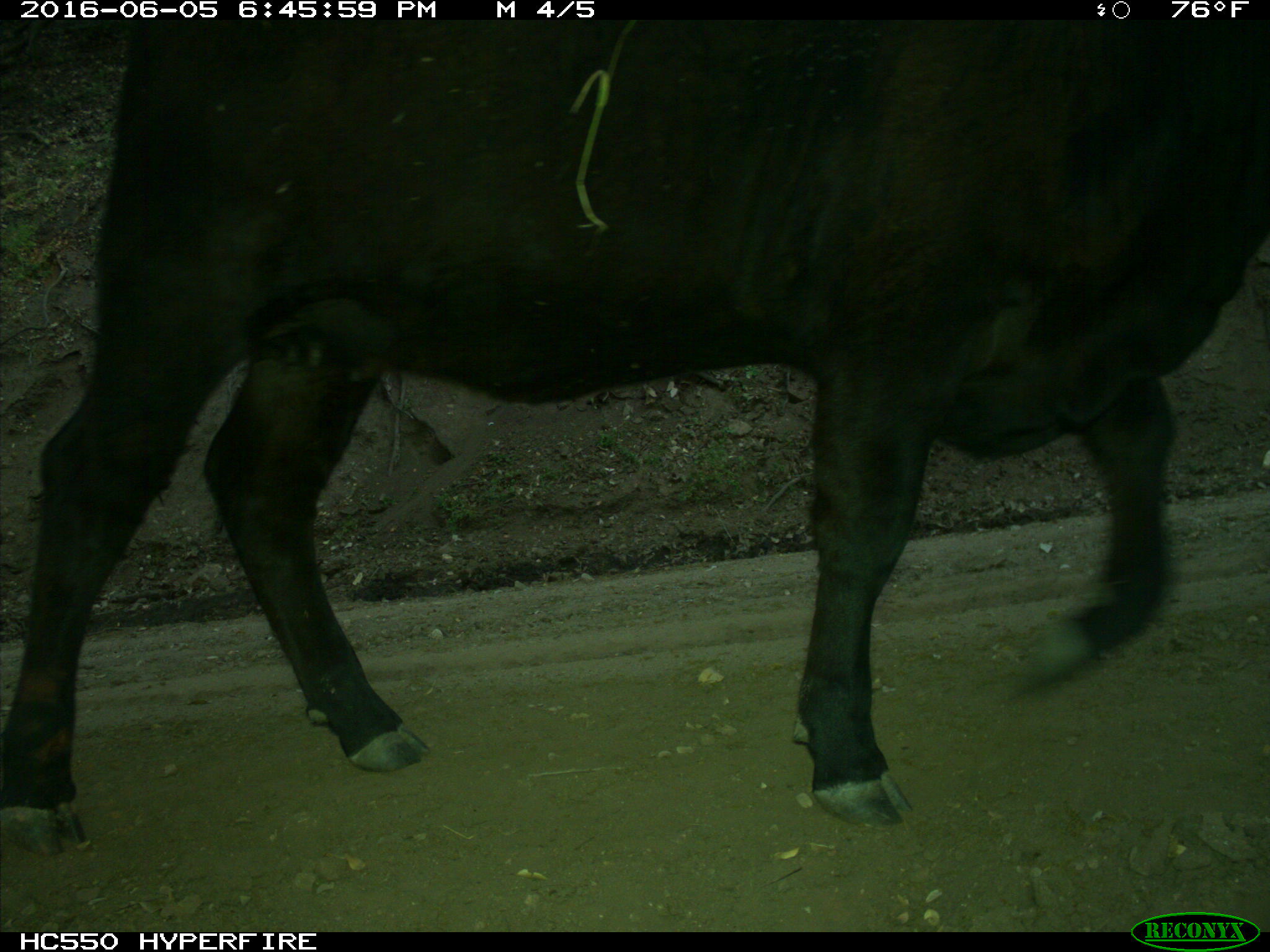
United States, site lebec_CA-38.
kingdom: Animalia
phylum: Chordata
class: Mammalia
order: Artiodactyla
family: Bovidae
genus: Bos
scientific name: Bos taurus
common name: domestic cow